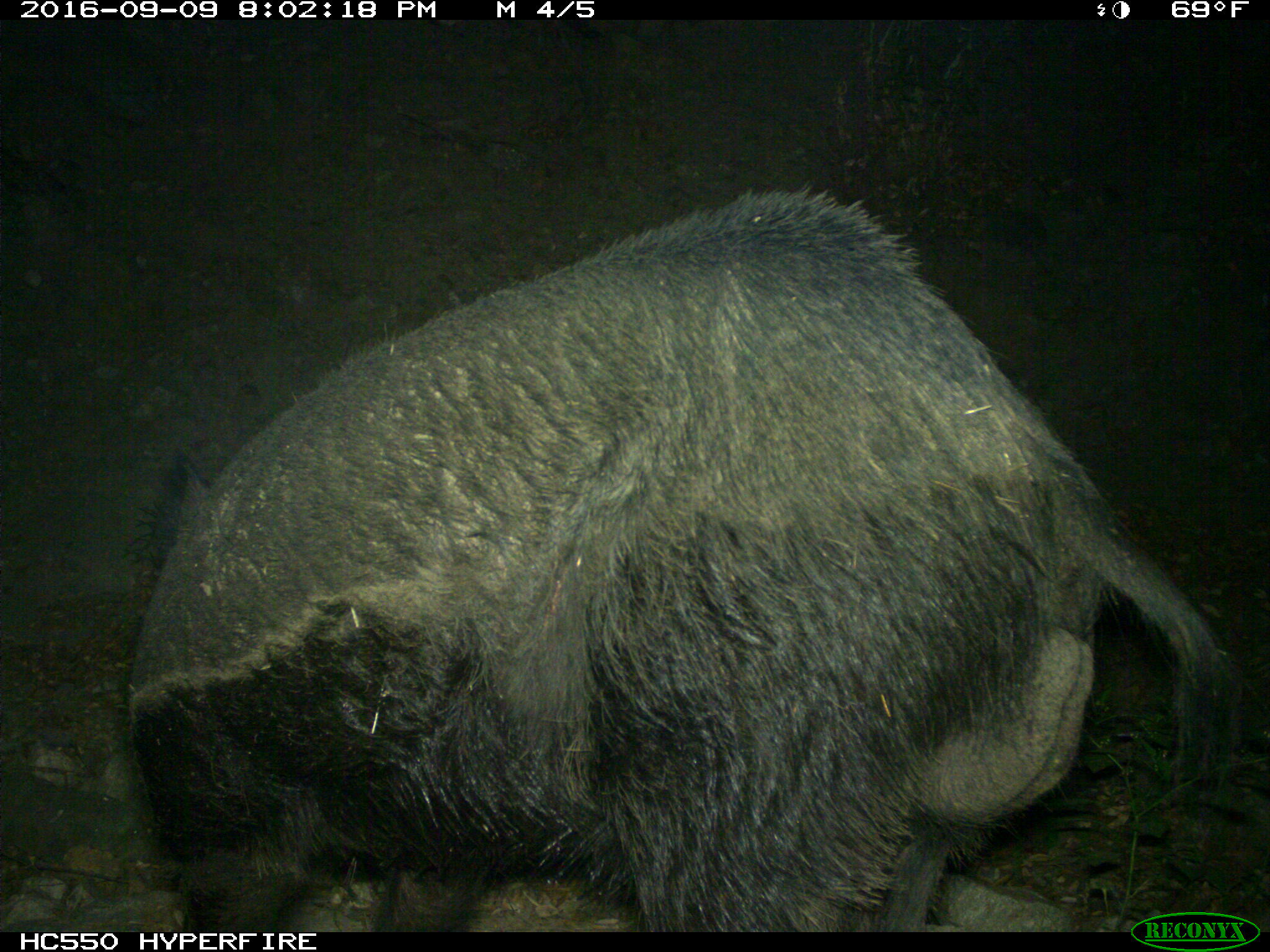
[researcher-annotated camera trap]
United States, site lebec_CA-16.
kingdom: Animalia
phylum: Chordata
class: Mammalia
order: Artiodactyla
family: Suidae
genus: Sus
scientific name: Sus scrofa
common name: wild boar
Sus scrofa (wild boar).